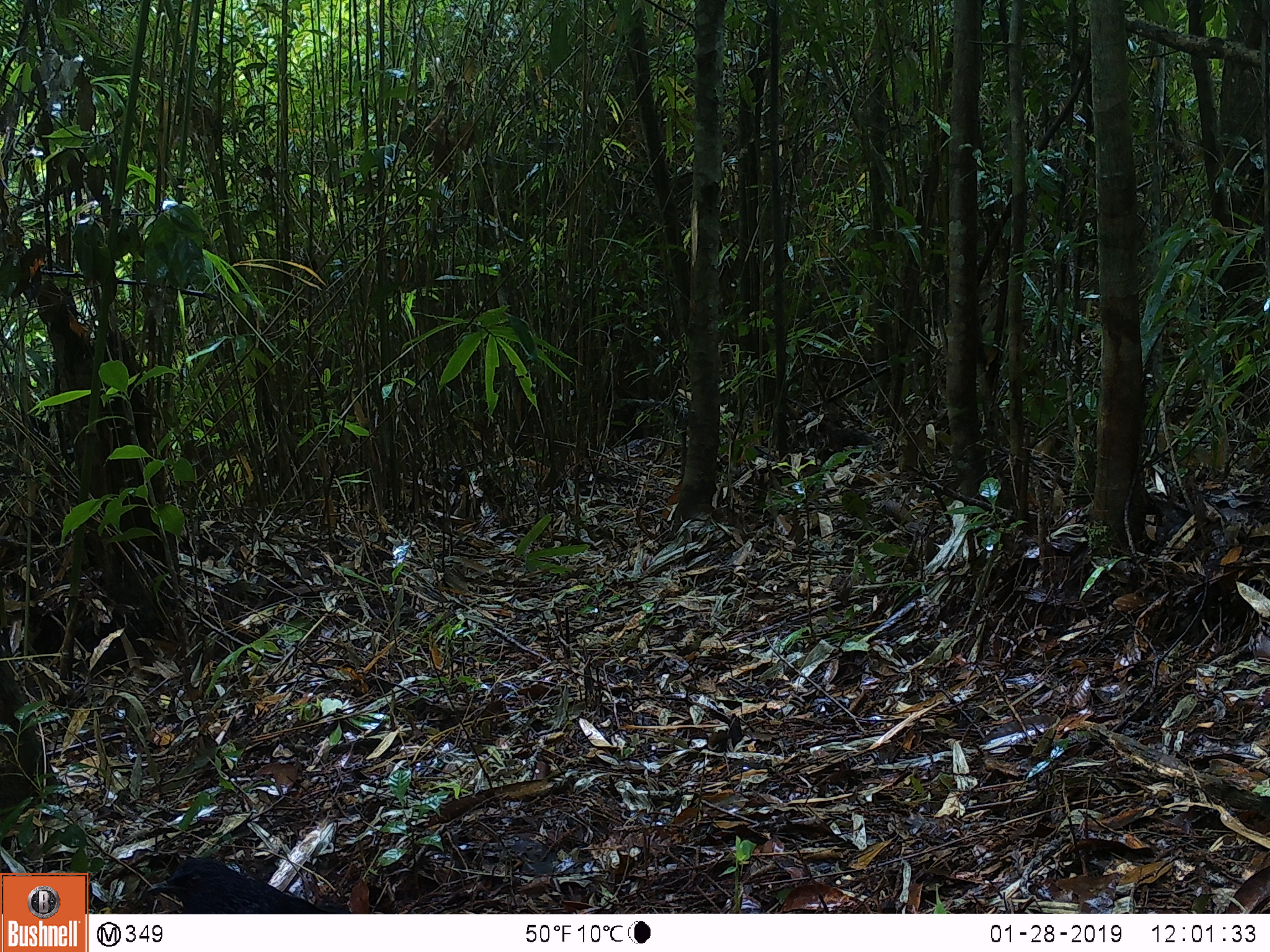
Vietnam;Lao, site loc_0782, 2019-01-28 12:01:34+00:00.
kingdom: Animalia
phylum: Chordata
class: Aves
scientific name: Aves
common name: bird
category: unidentified bird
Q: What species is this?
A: Unidentified bird (bird) (Aves).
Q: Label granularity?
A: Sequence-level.